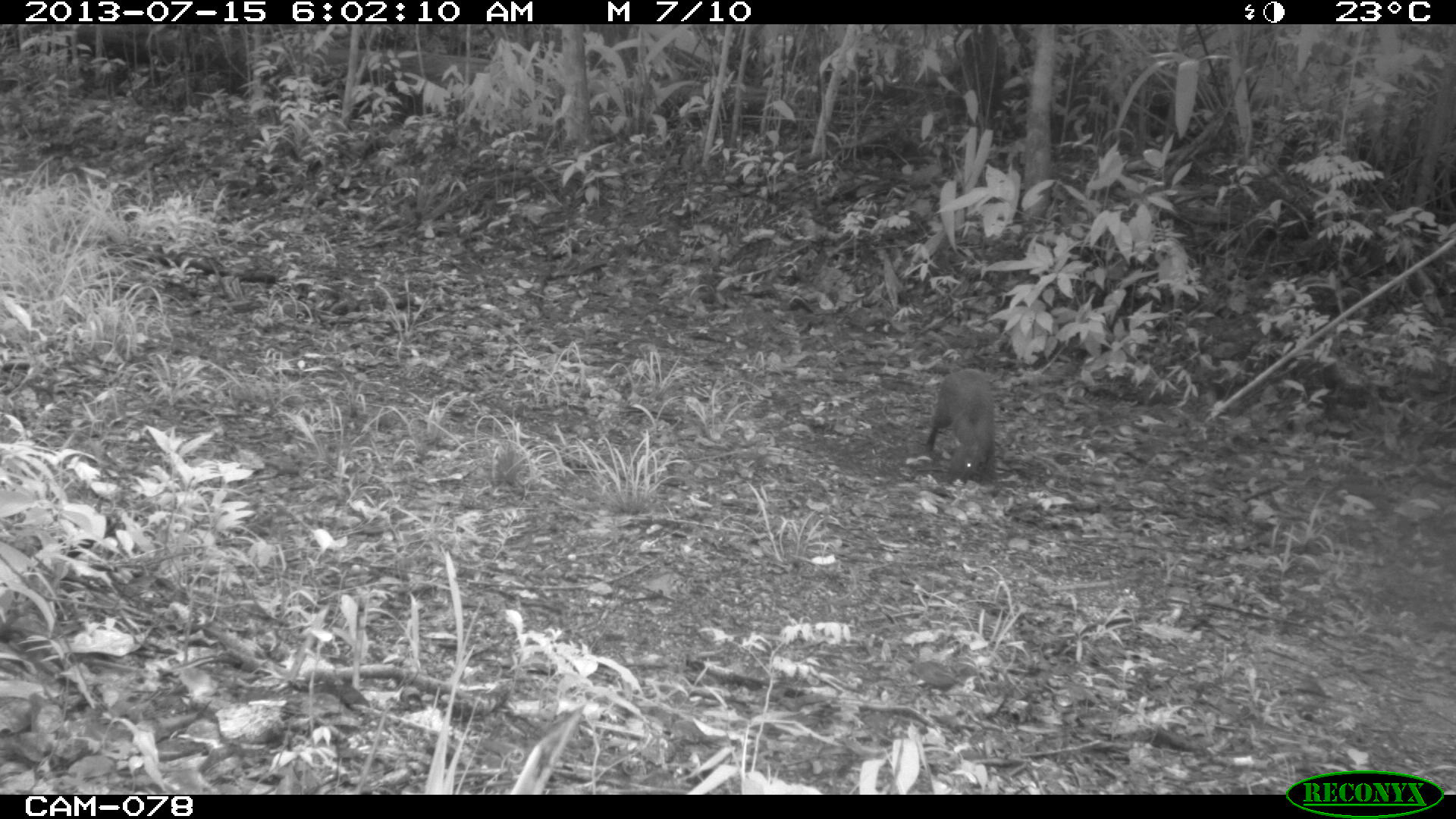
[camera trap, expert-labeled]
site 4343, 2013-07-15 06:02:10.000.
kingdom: Animalia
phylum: Chordata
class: Mammalia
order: Rodentia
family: Dasyproctidae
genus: Dasyprocta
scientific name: Dasyprocta punctata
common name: central american agouti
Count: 1.